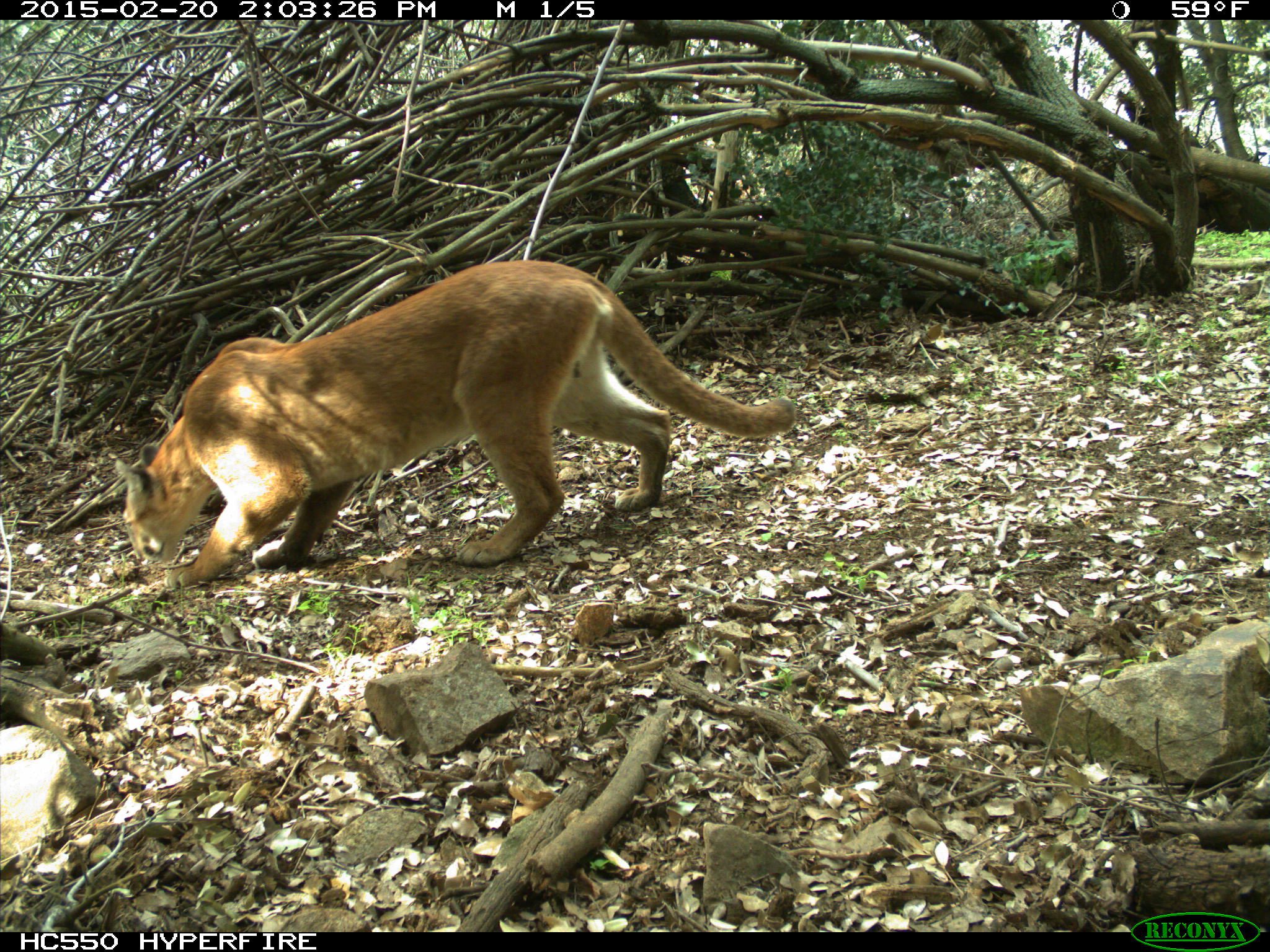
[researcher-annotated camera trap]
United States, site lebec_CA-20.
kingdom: Animalia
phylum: Chordata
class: Mammalia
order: Carnivora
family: Felidae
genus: Puma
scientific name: Puma concolor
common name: mountain lion